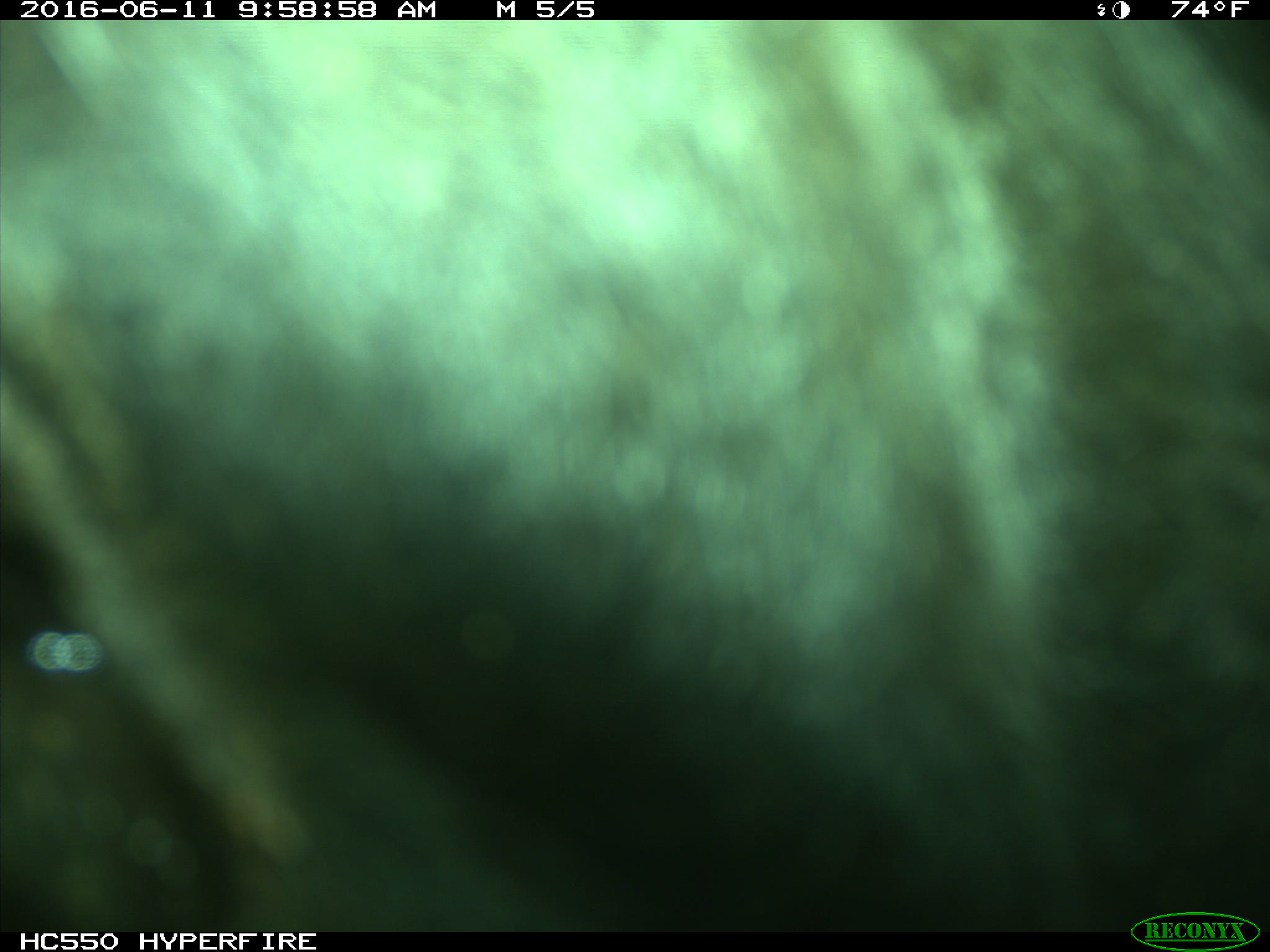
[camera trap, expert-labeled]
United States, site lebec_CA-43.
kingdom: Animalia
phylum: Chordata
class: Mammalia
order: Artiodactyla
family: Bovidae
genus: Bos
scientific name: Bos taurus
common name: domestic cow